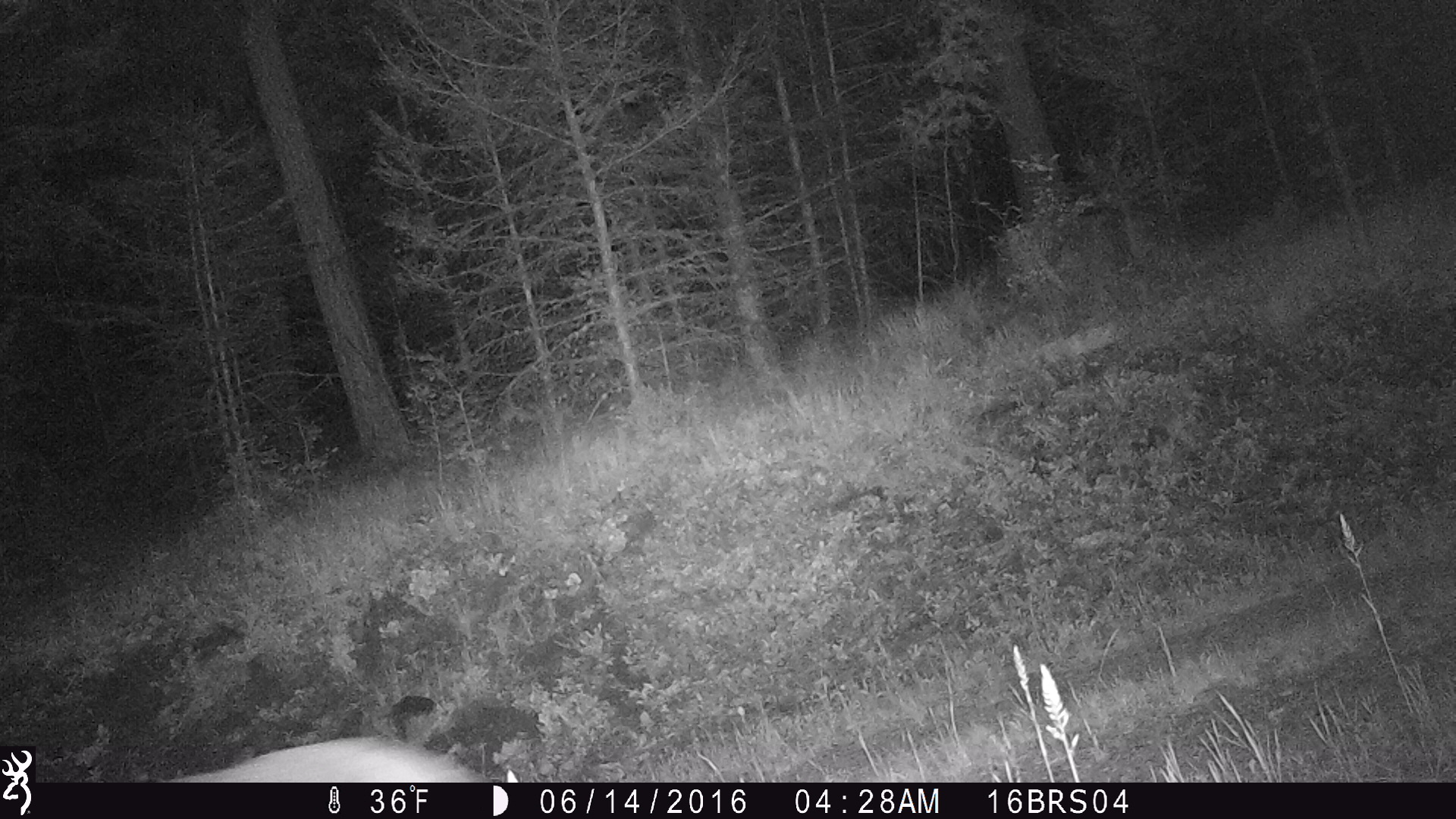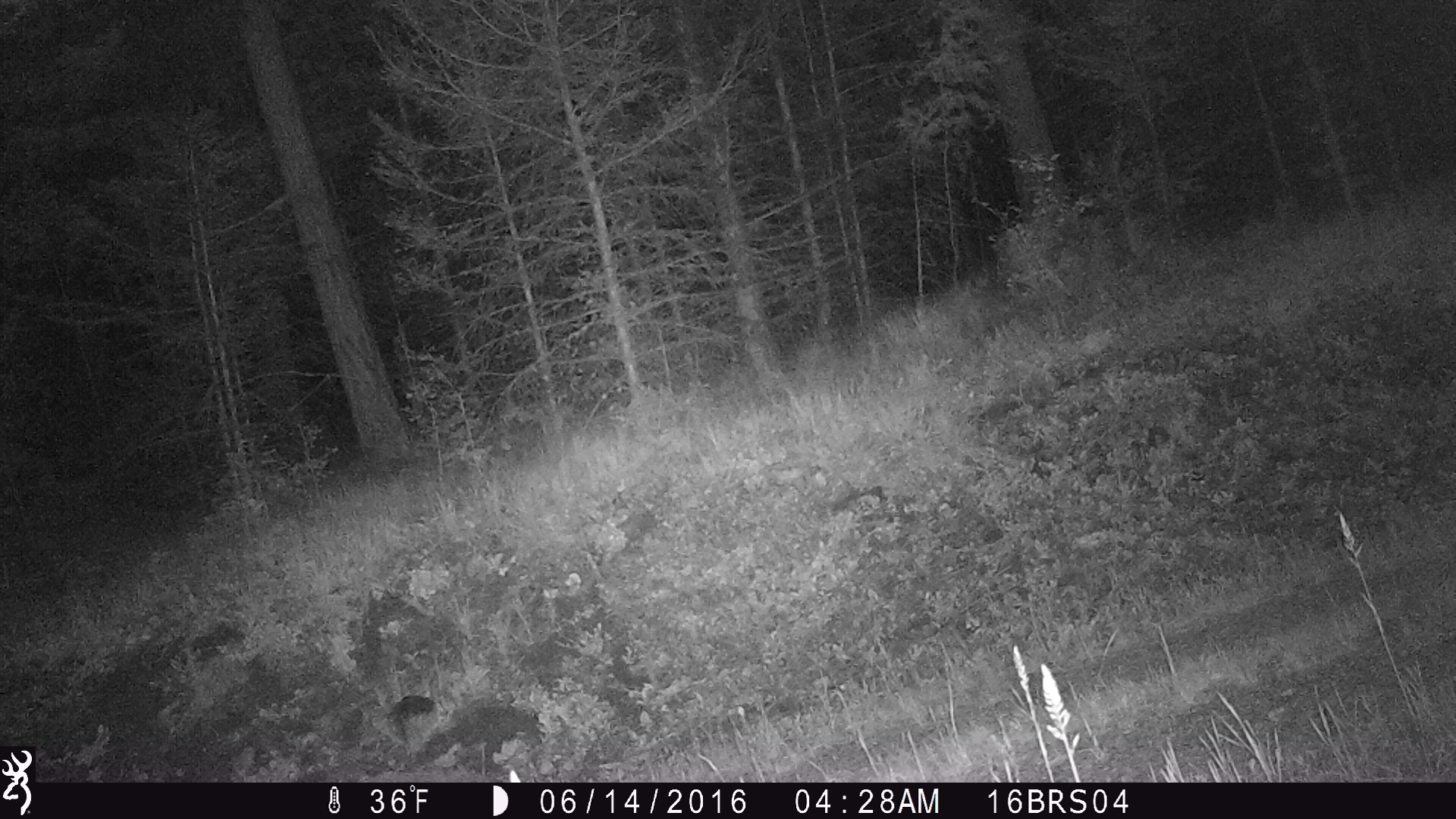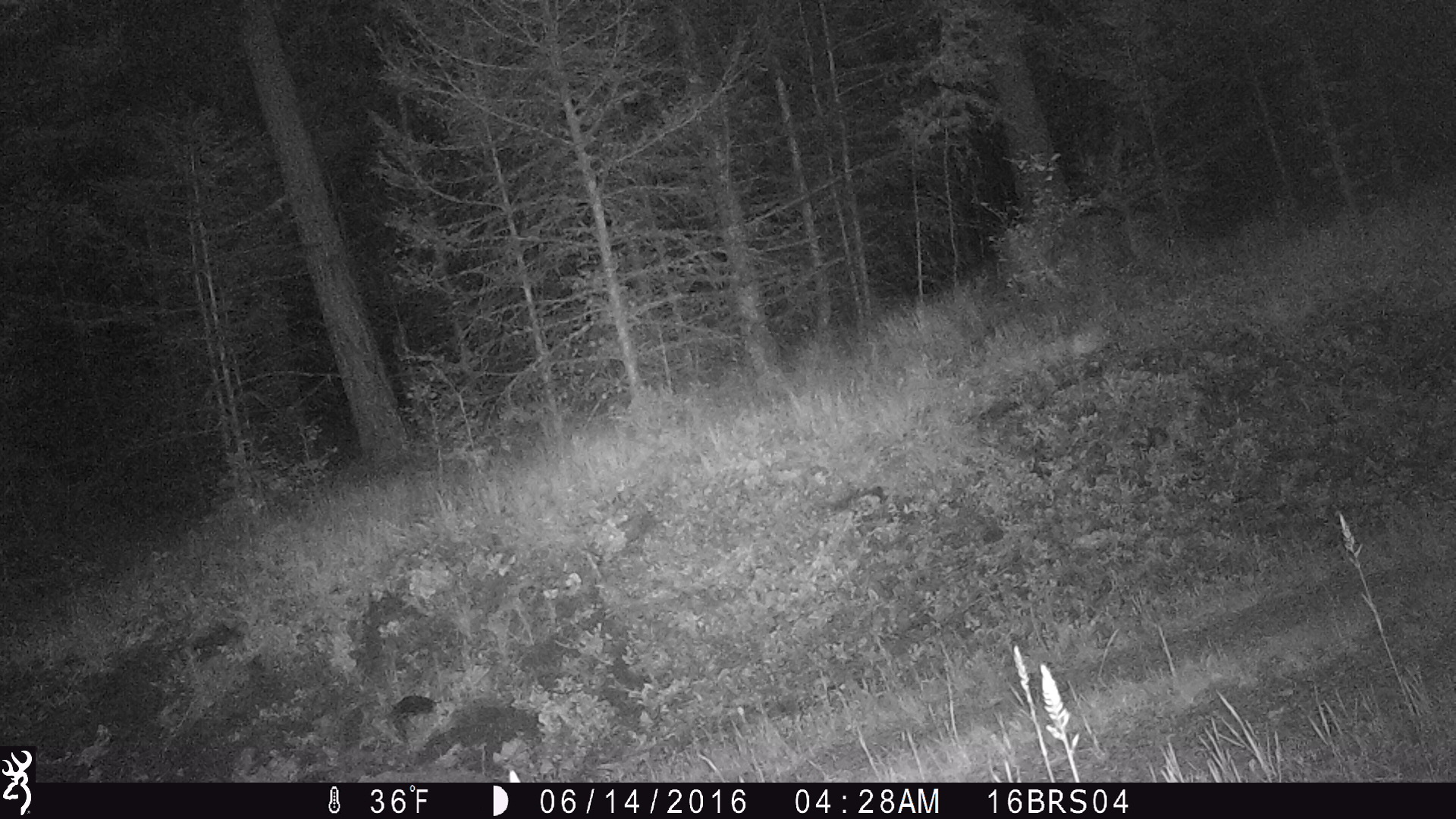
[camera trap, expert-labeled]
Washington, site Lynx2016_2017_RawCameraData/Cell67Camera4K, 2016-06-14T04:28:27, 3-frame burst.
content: unidentified animal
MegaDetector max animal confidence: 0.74